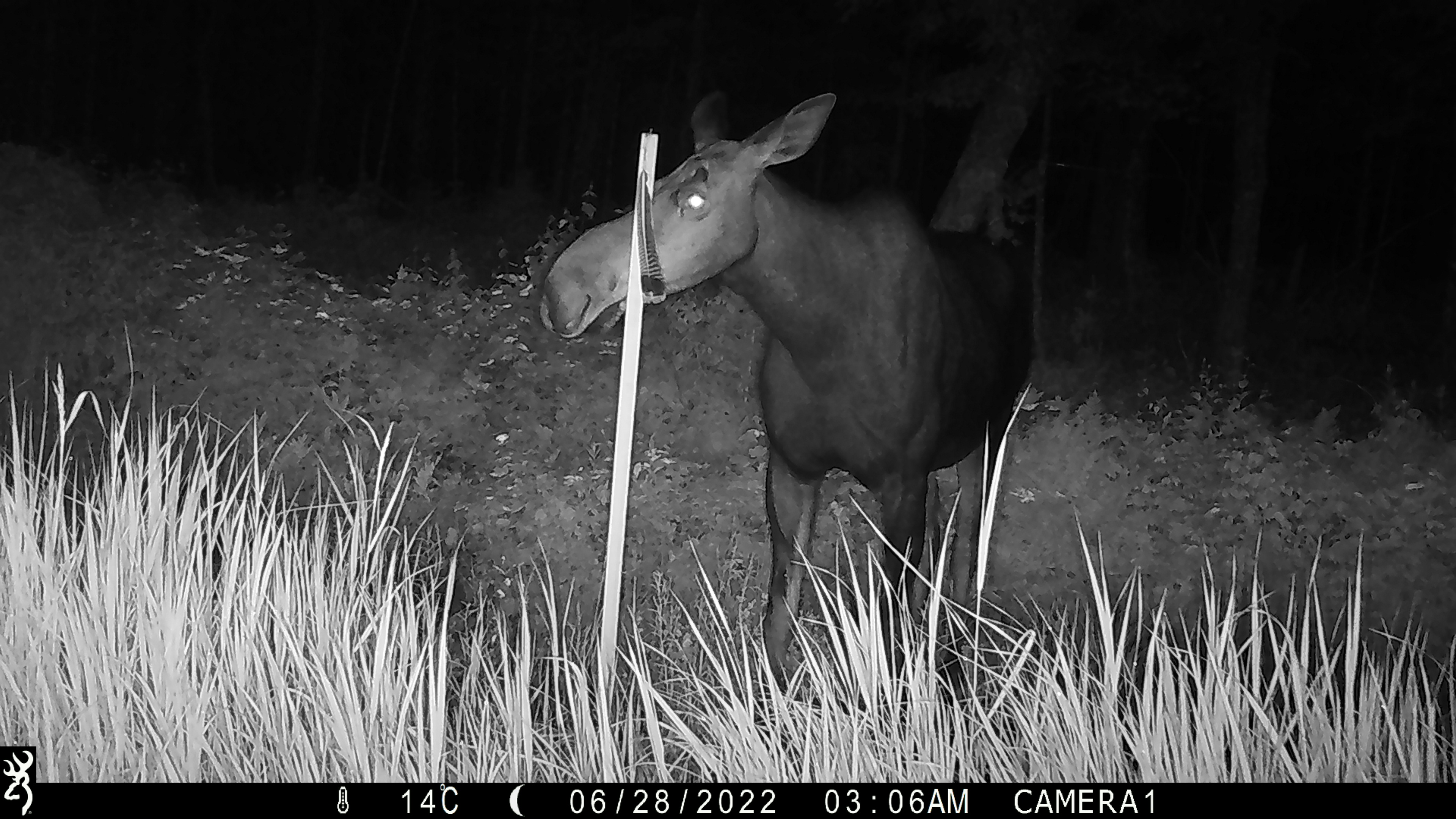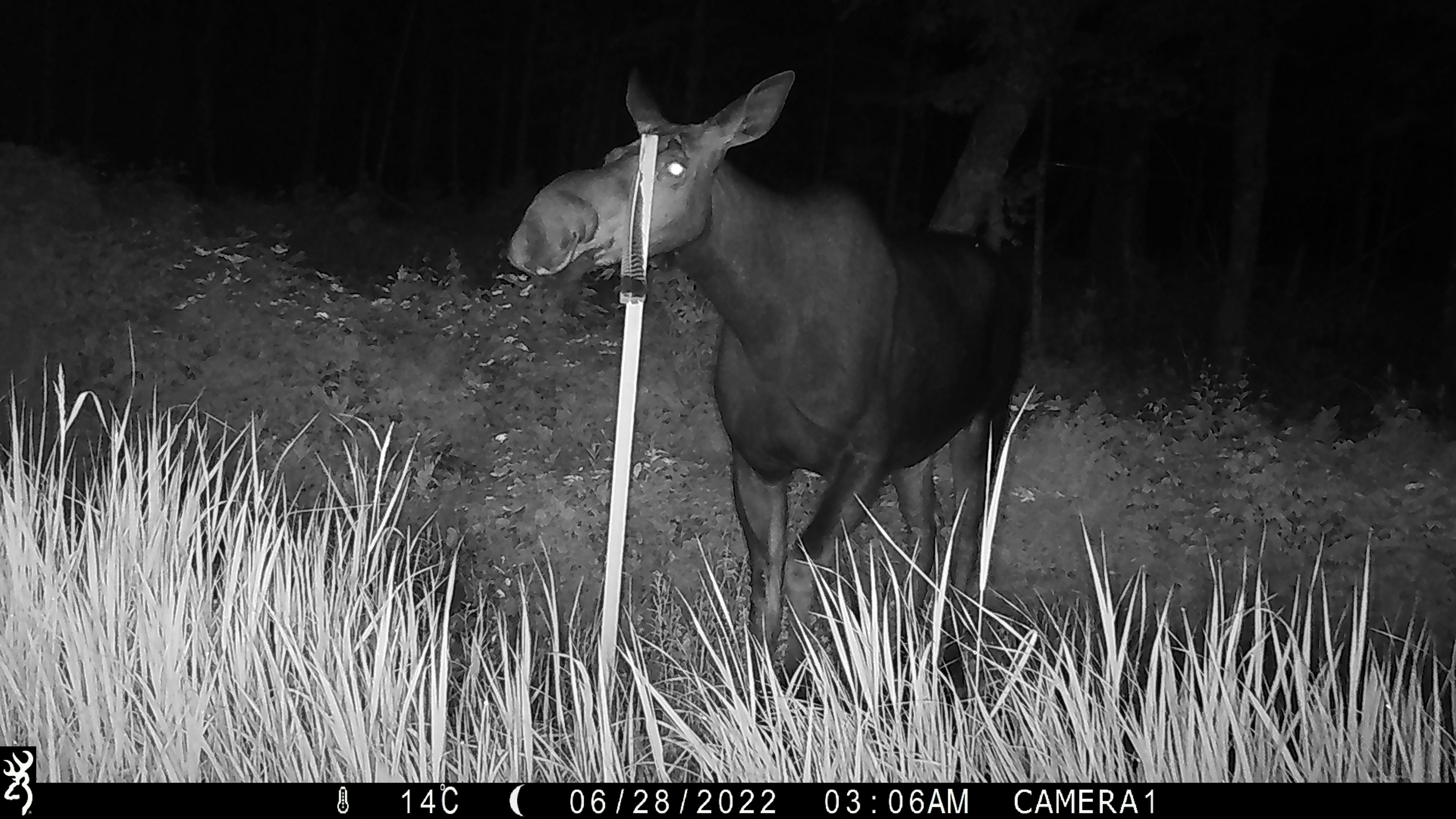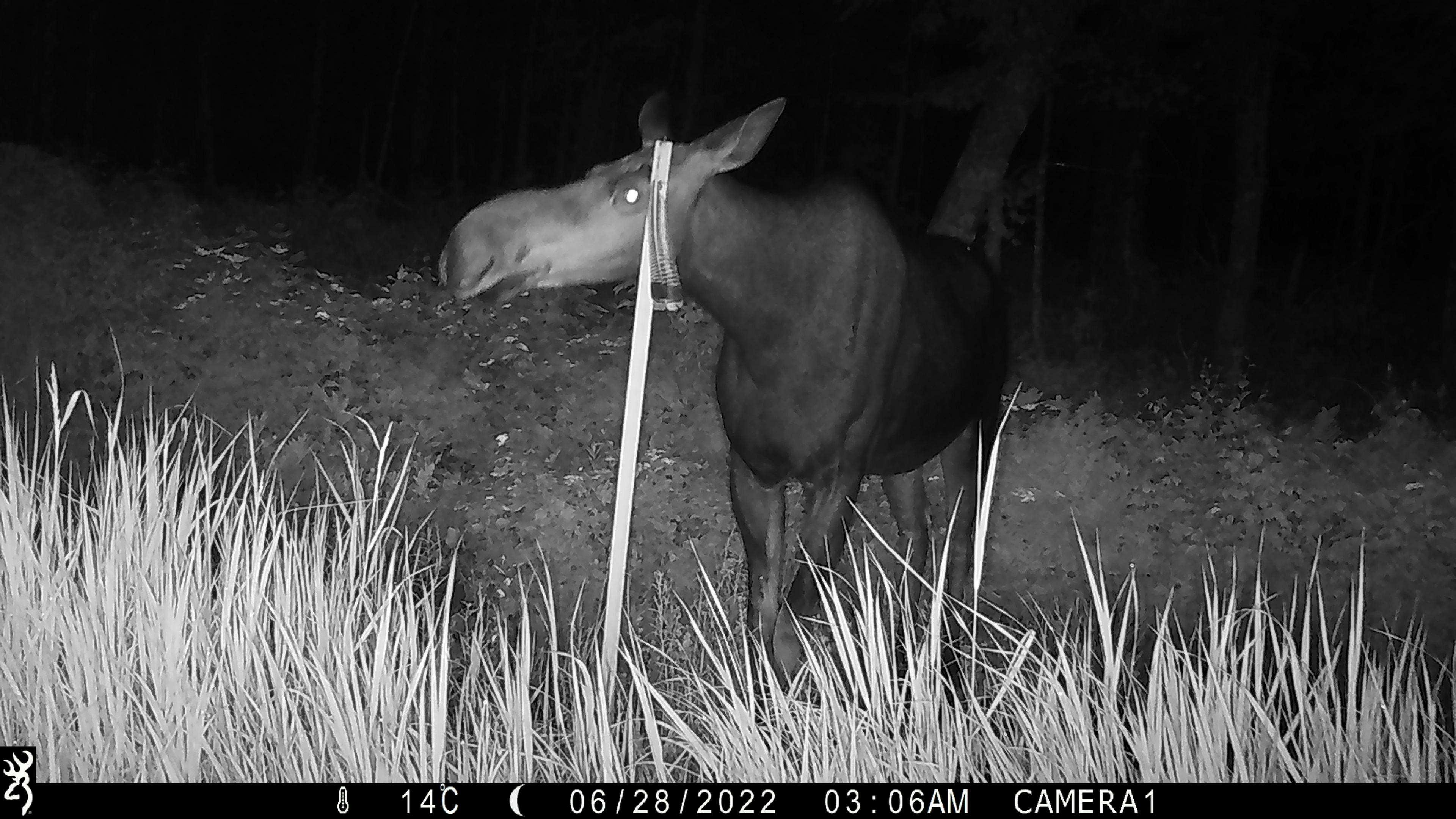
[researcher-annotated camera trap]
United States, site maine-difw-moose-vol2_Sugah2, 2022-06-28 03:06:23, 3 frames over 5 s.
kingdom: Animalia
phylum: Chordata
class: Mammalia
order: Artiodactyla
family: Cervidae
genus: Alces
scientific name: Alces alces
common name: moose